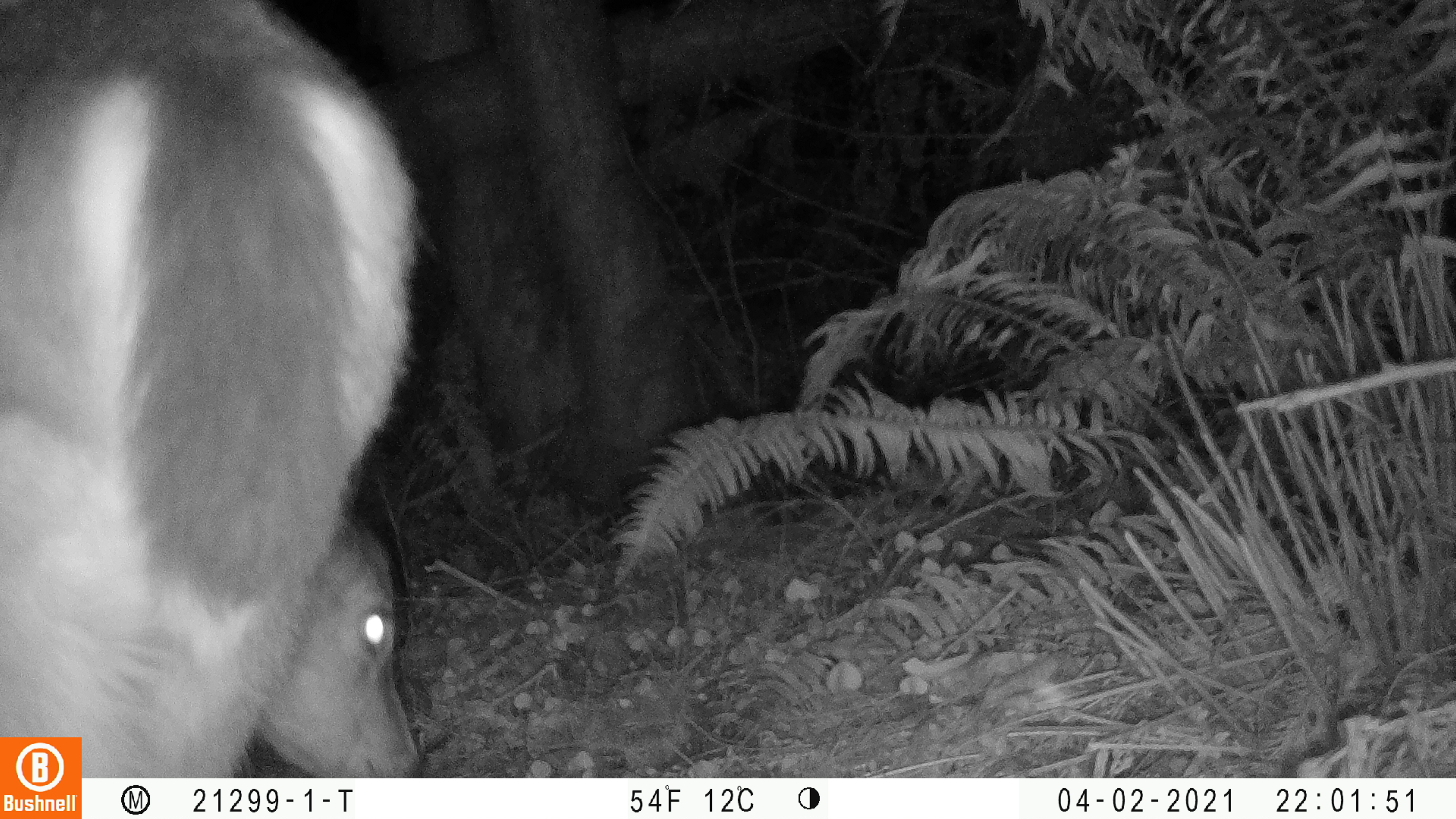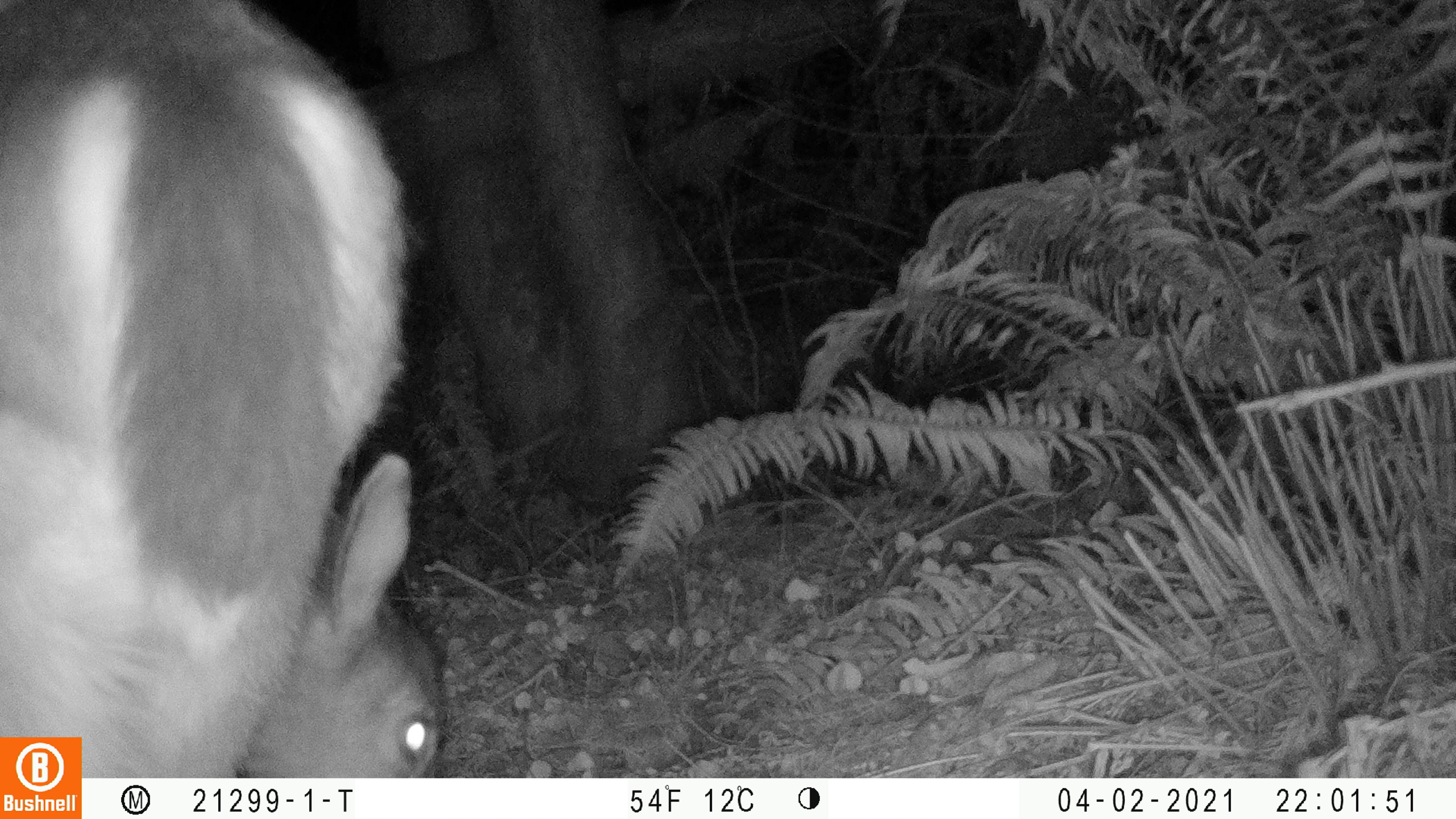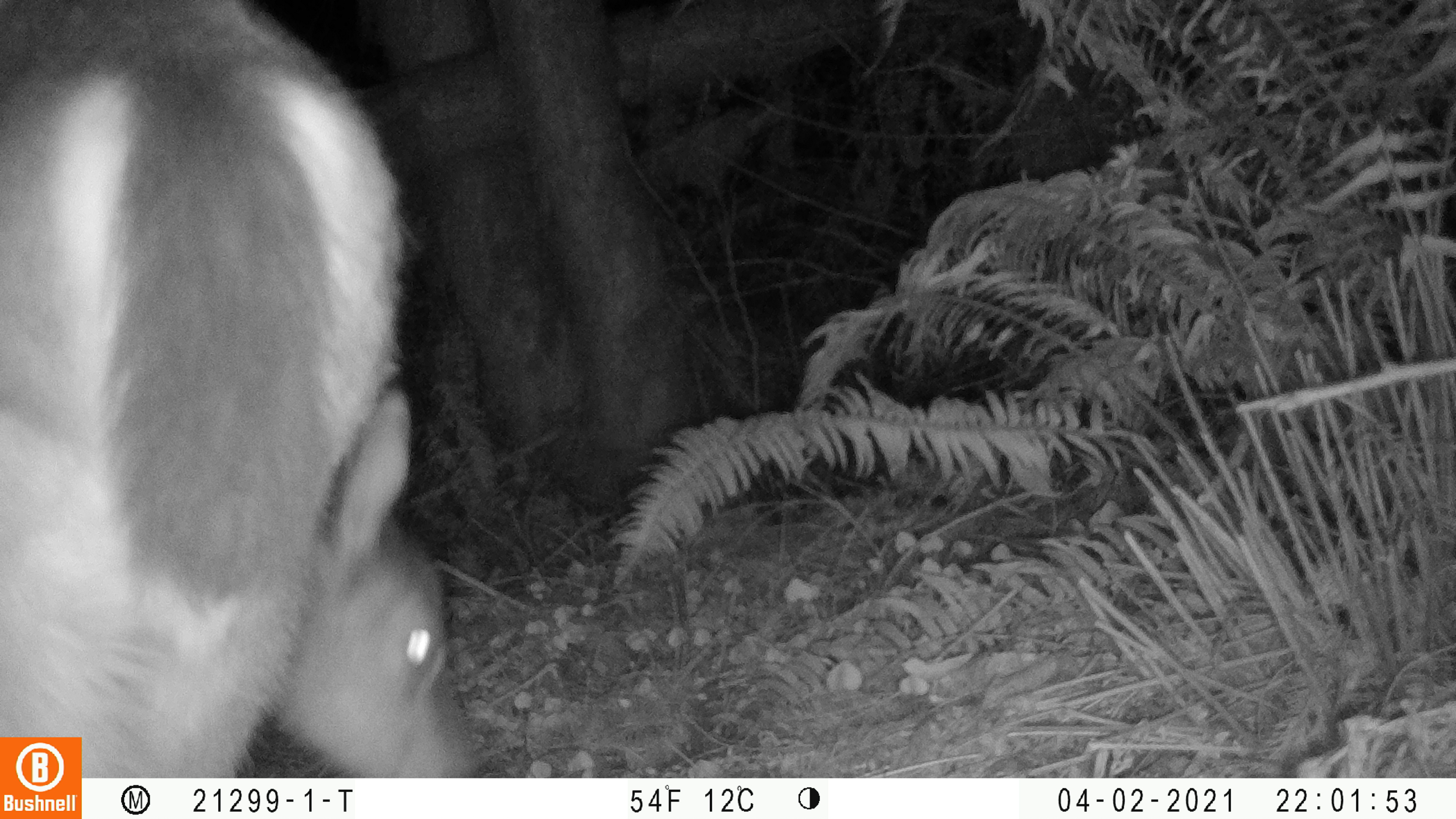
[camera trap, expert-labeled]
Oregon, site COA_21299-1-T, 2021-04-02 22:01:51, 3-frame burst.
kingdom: Animalia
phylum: Chordata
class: Mammalia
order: Artiodactyla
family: Cervidae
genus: Odocoileus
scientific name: Odocoileus hemionus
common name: black-tailed deer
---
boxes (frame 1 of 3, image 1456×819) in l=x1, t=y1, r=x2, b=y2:
black-tailed deer: l=2, t=4, r=442, b=733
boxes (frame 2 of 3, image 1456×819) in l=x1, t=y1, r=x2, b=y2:
black-tailed deer: l=84, t=12, r=452, b=768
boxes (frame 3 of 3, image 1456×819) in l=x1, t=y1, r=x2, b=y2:
black-tailed deer: l=83, t=0, r=485, b=776